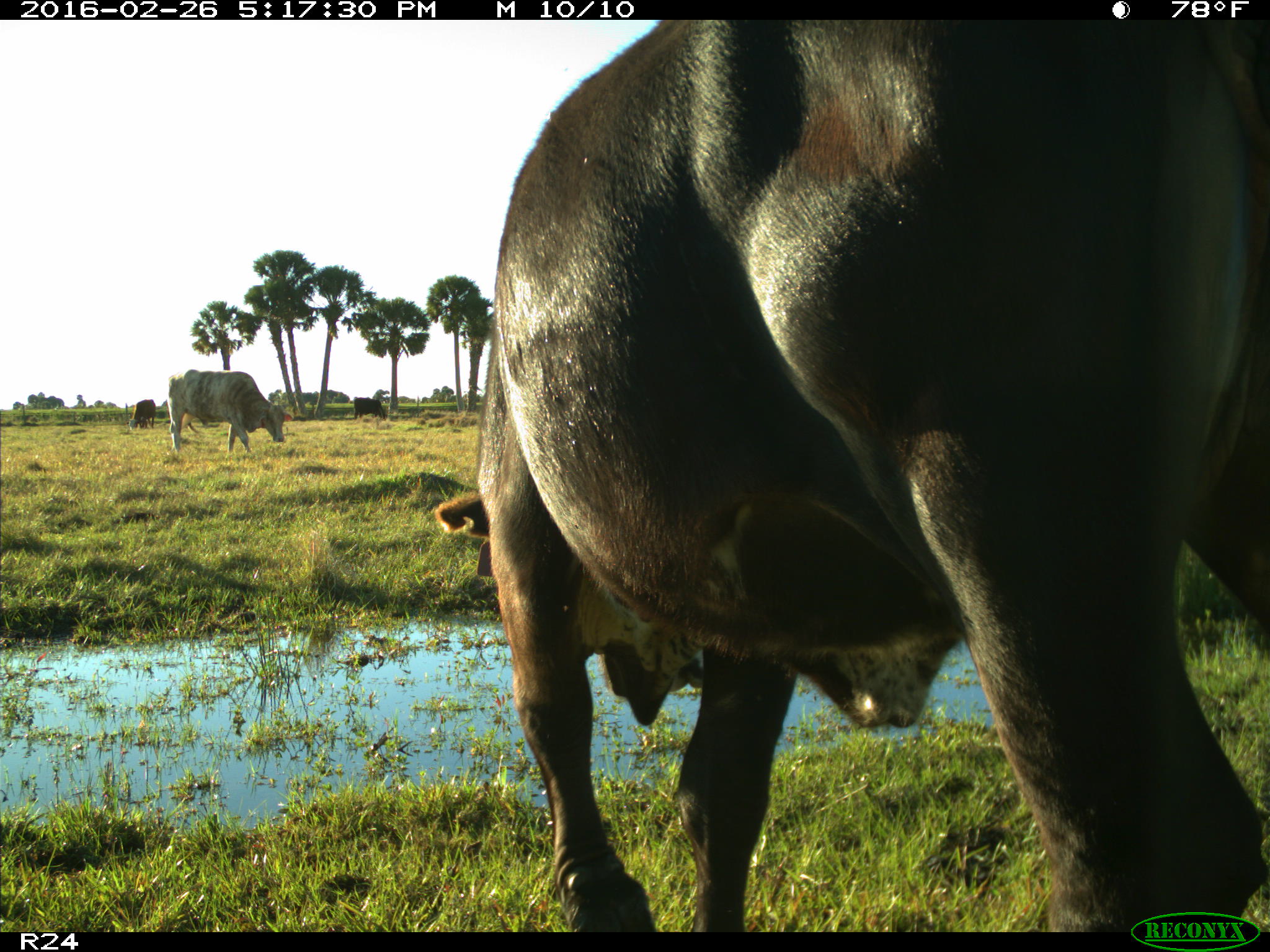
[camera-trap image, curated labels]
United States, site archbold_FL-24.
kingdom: Animalia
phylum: Chordata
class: Mammalia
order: Artiodactyla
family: Bovidae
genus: Bos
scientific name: Bos taurus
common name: domestic cow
Bos taurus (domestic cow).